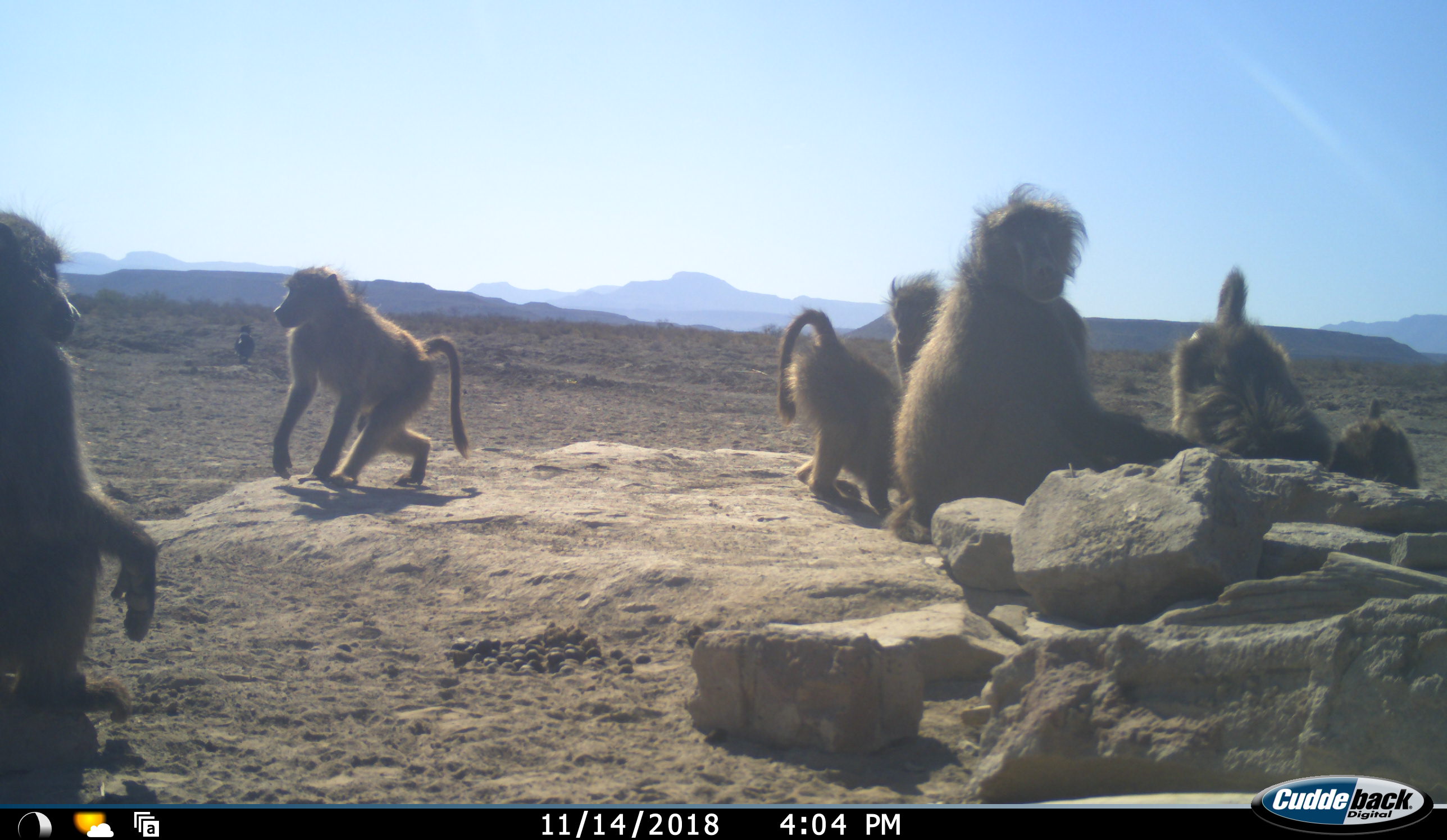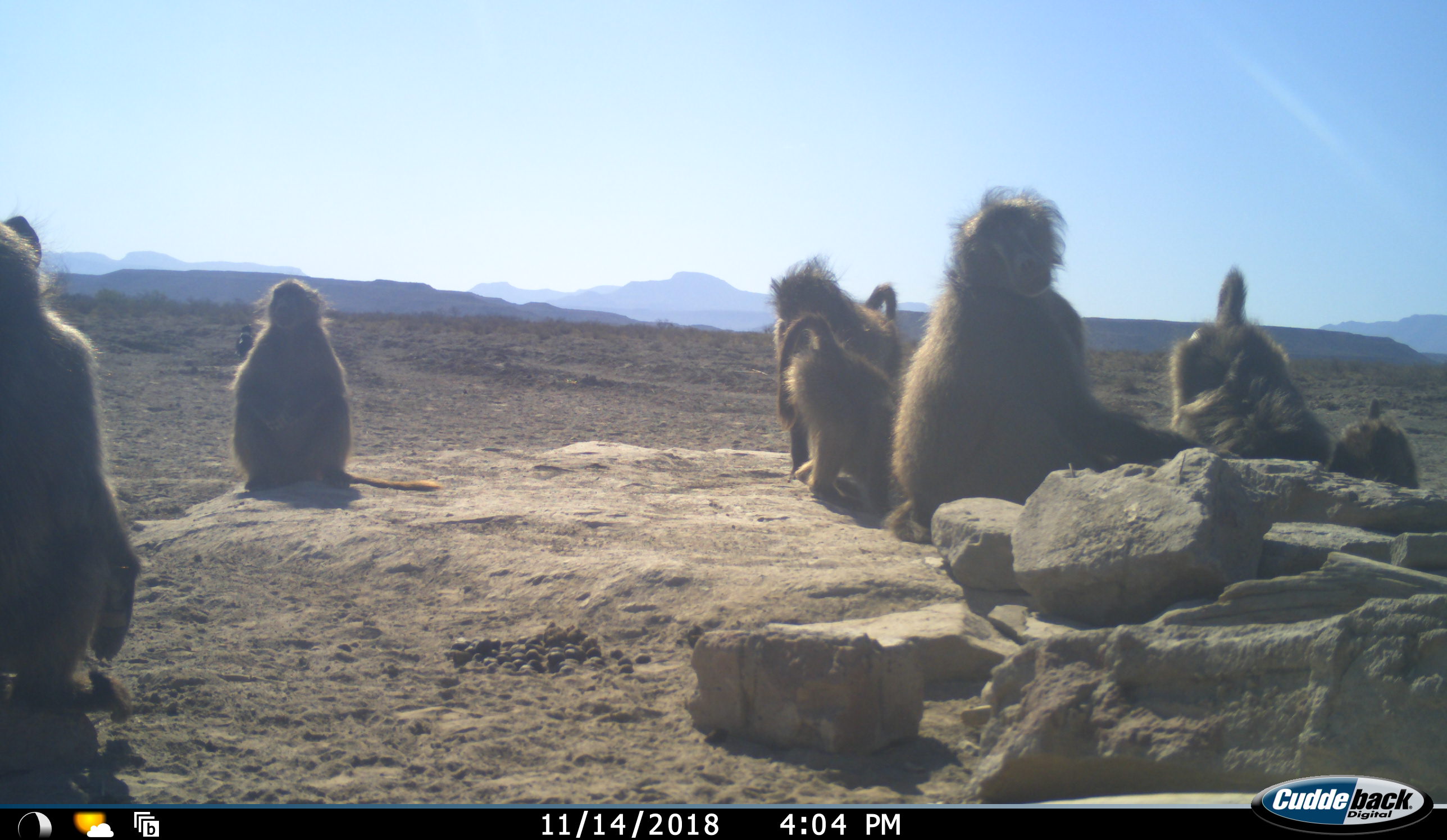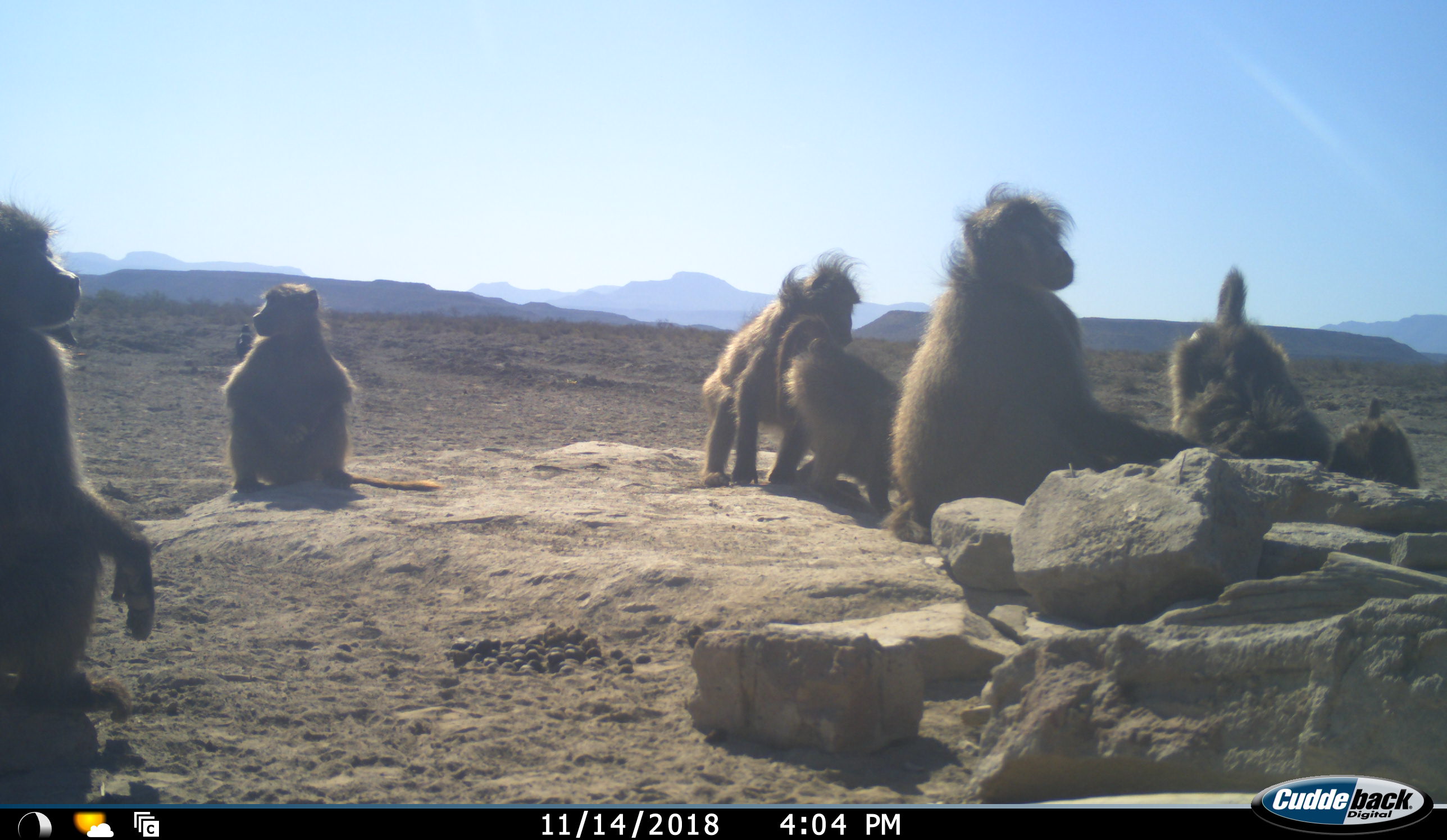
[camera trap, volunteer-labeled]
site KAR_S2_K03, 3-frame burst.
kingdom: Animalia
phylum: Chordata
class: Mammalia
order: Primates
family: Cercopithecidae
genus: Papio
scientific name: Papio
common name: baboon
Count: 7.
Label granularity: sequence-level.